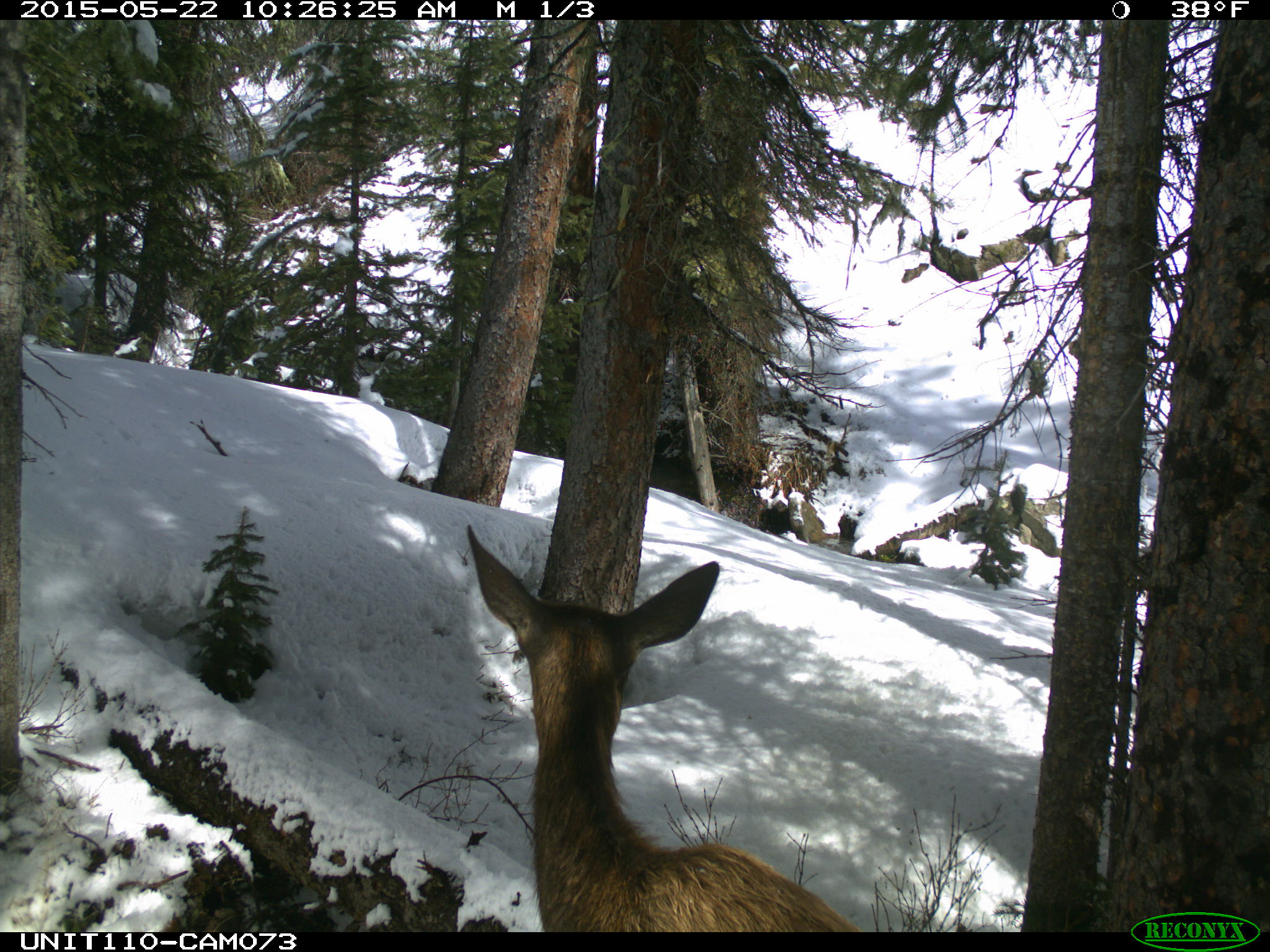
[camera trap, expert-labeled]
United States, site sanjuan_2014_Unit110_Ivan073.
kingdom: Animalia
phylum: Chordata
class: Mammalia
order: Artiodactyla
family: Cervidae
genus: Cervus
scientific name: Cervus elaphus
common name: red deer